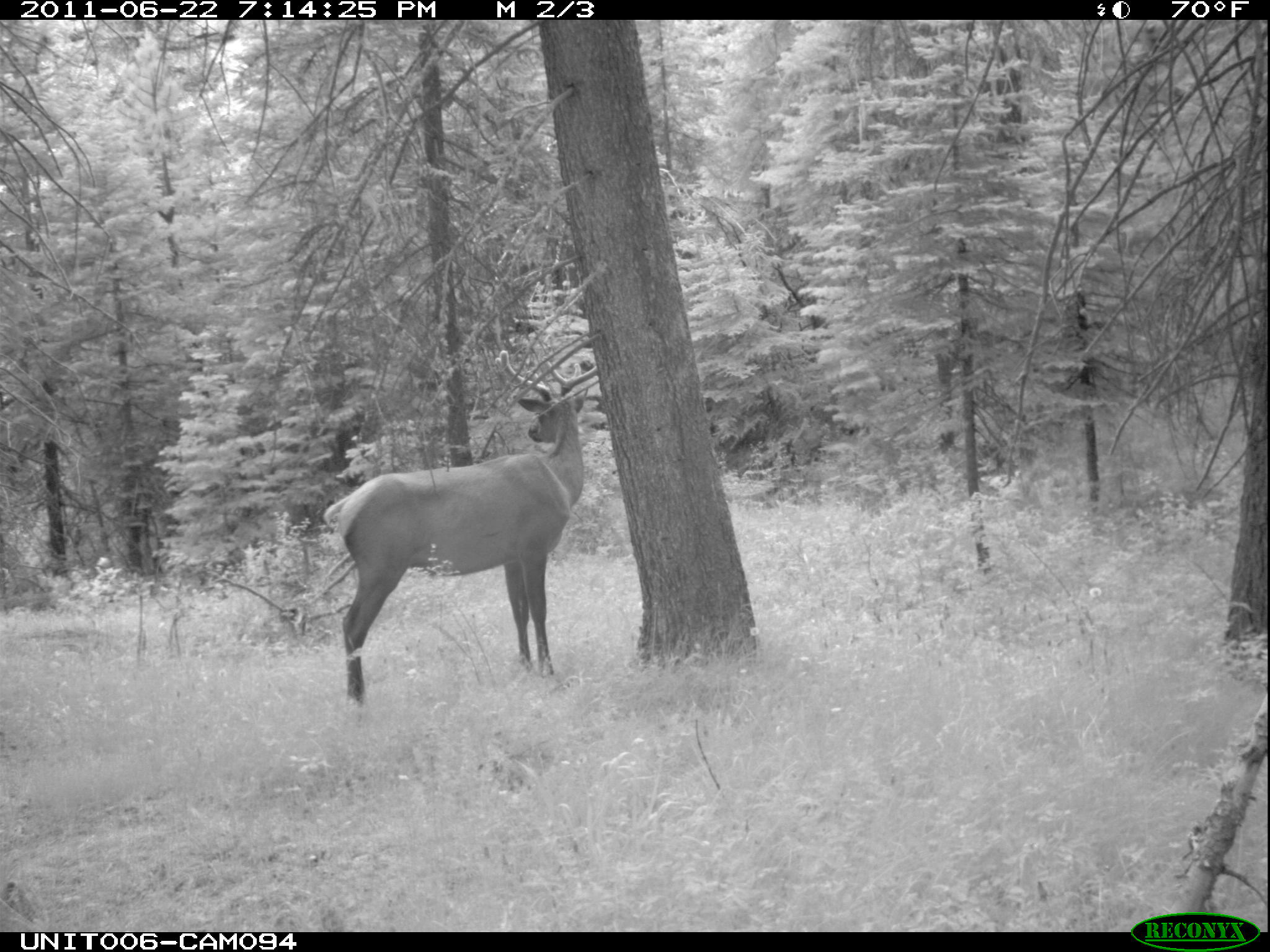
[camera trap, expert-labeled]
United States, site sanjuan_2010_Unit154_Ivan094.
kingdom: Animalia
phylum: Chordata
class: Mammalia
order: Artiodactyla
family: Cervidae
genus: Cervus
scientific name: Cervus elaphus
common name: red deer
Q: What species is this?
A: Cervus elaphus (red deer).